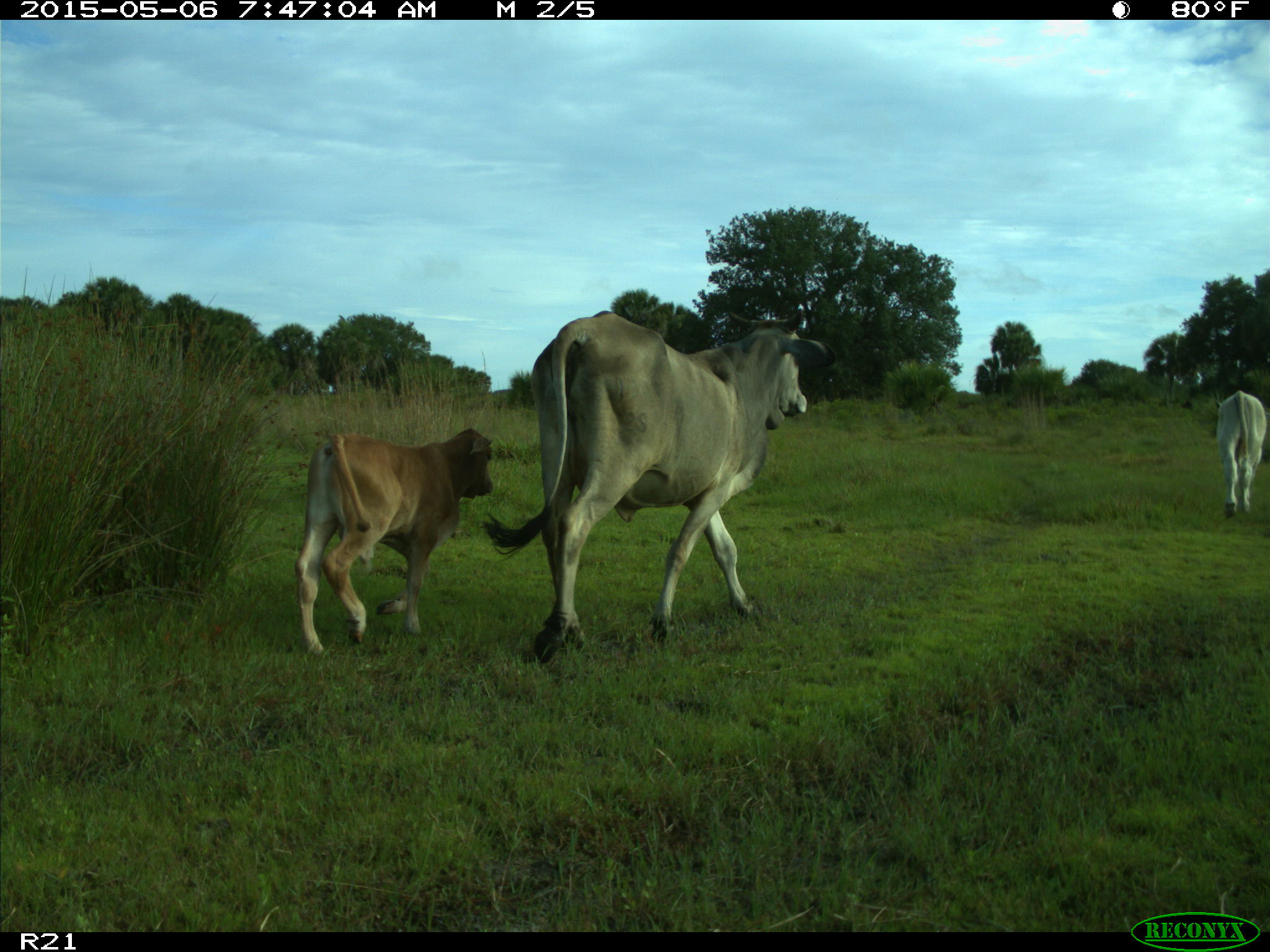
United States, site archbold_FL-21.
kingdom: Animalia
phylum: Chordata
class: Mammalia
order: Artiodactyla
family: Bovidae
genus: Bos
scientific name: Bos taurus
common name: domestic cow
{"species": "Bos taurus (domestic cow)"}